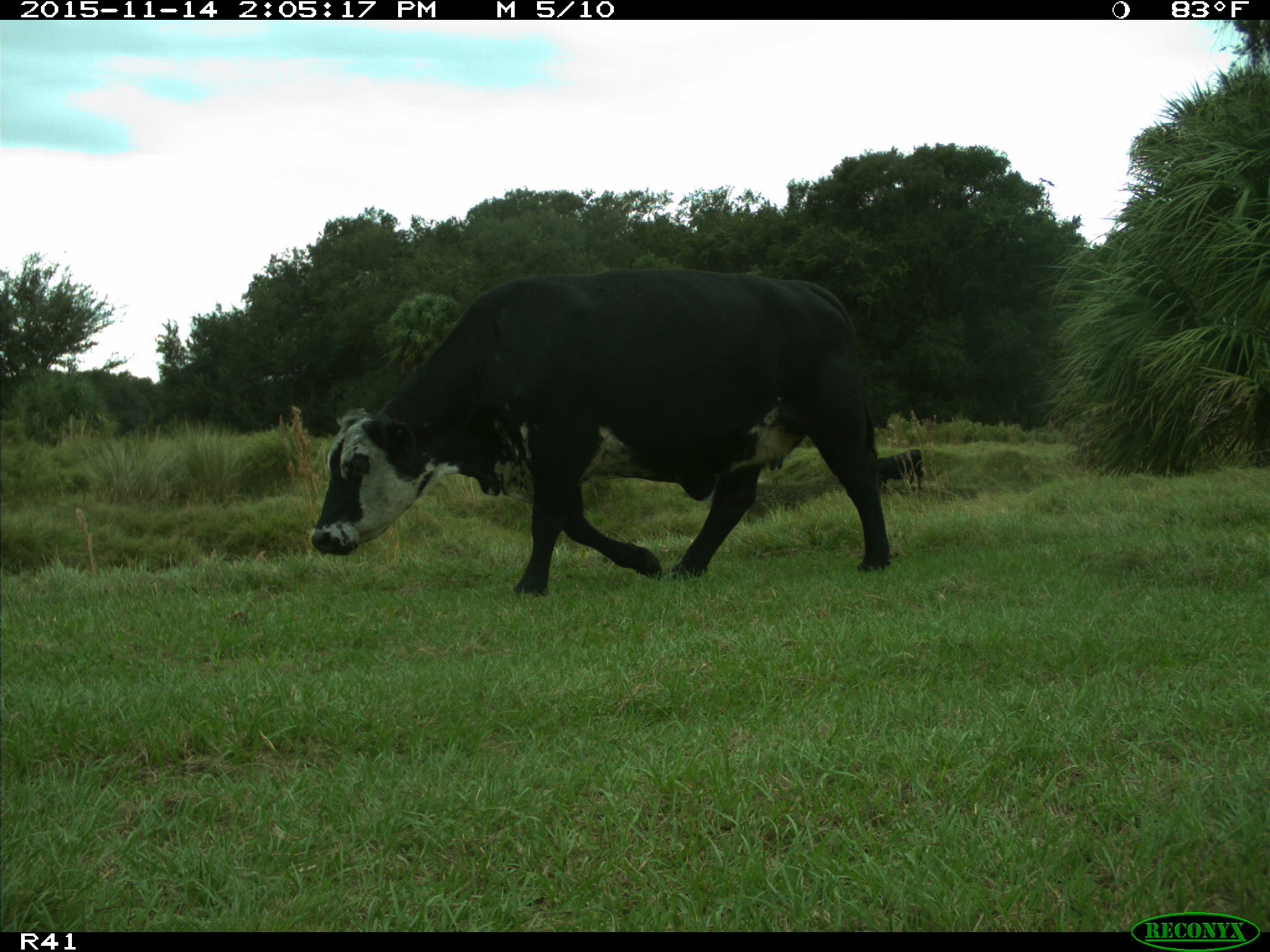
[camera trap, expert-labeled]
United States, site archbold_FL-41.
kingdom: Animalia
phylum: Chordata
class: Mammalia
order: Artiodactyla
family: Bovidae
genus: Bos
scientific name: Bos taurus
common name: domestic cow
Bos taurus (domestic cow).